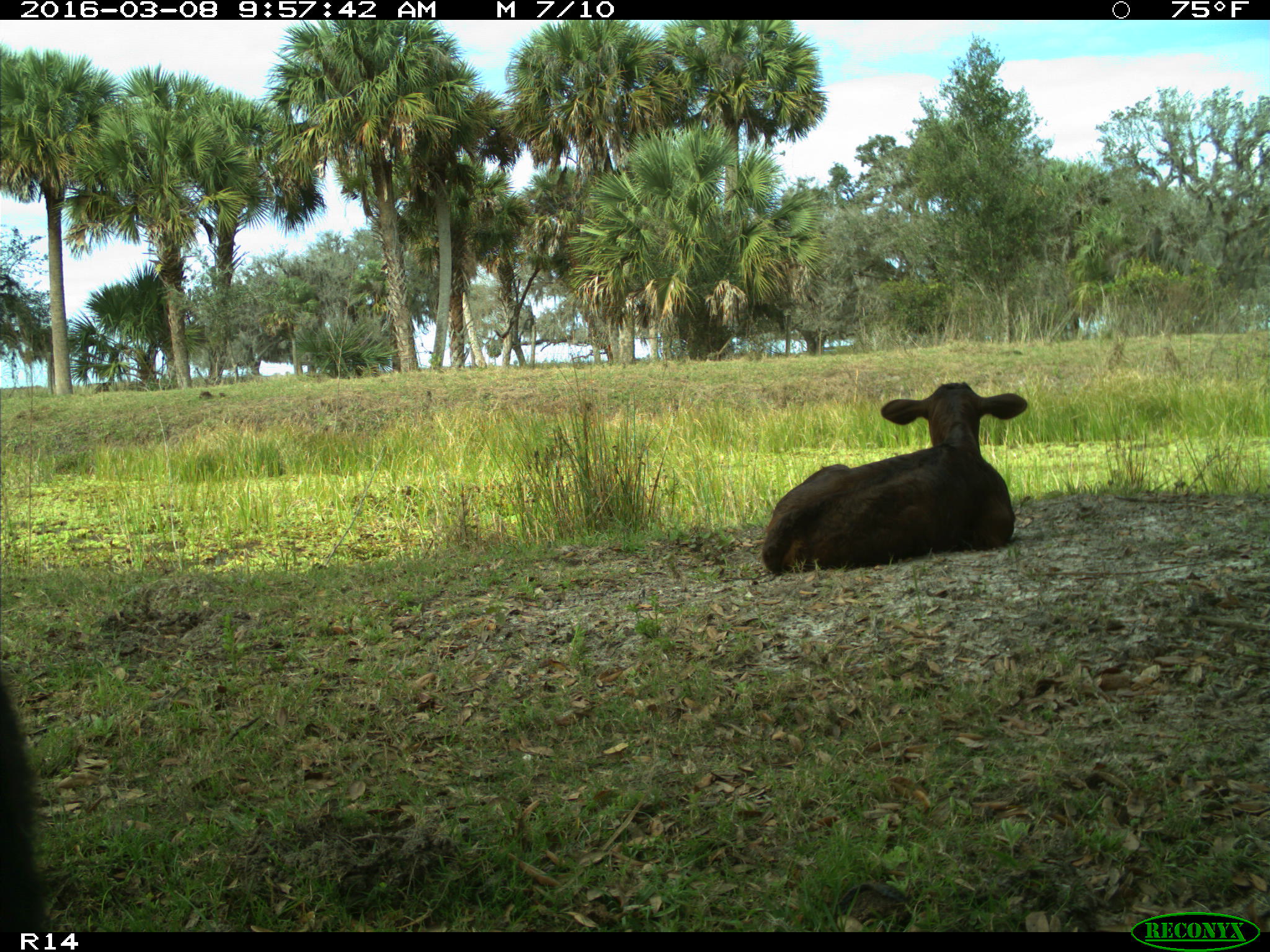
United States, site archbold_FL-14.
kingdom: Animalia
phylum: Chordata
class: Mammalia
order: Artiodactyla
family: Bovidae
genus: Bos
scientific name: Bos taurus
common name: domestic cow